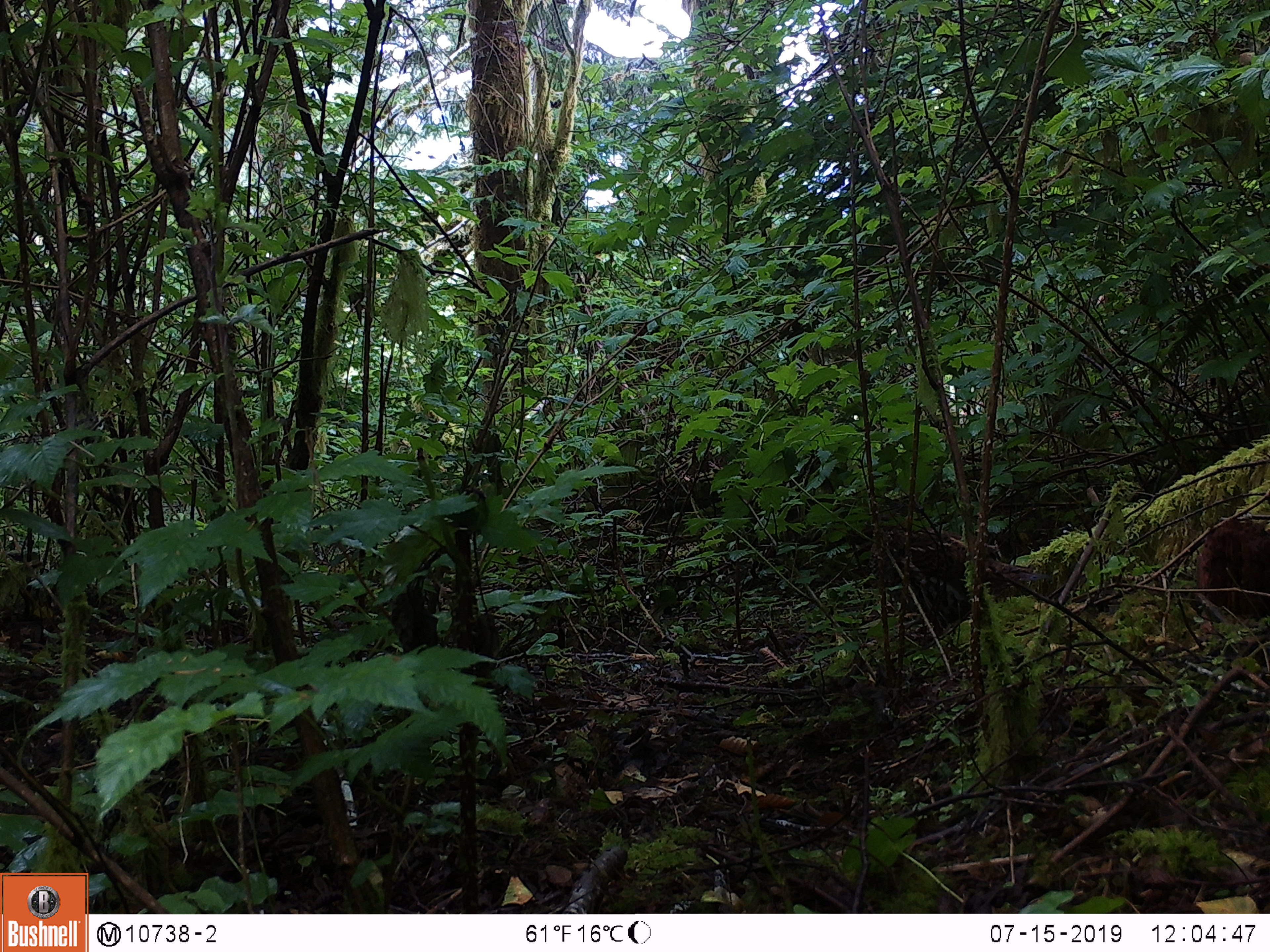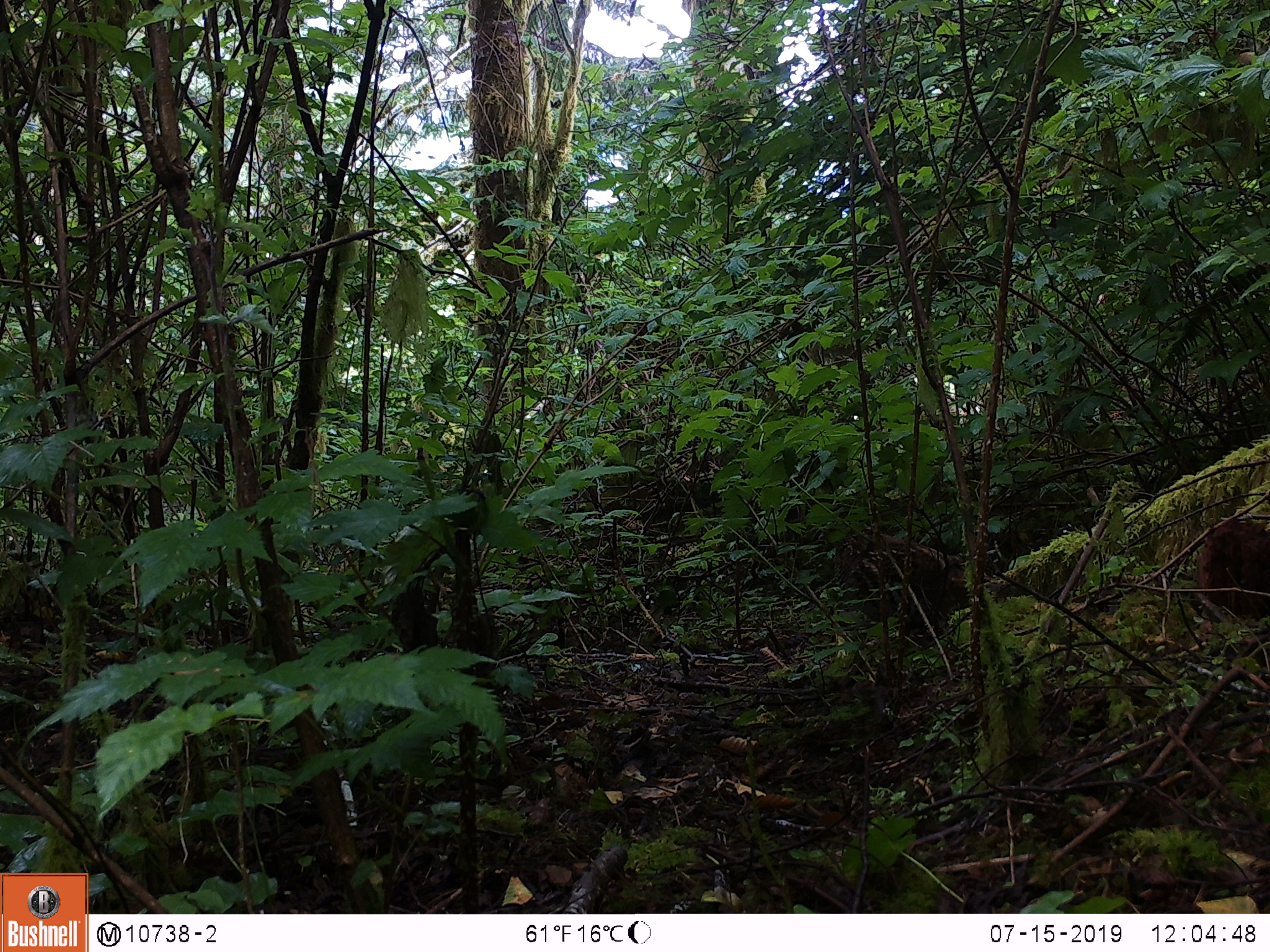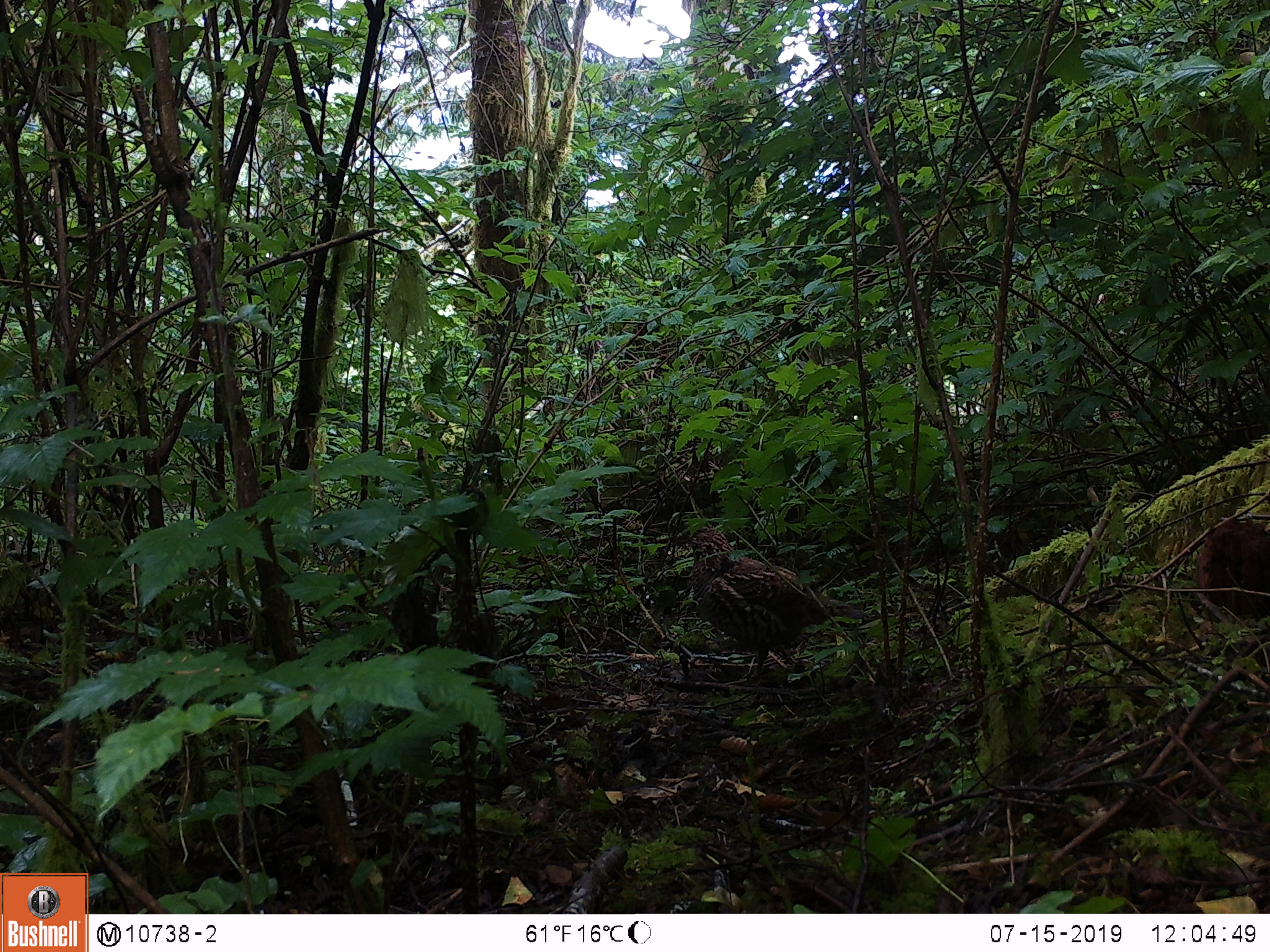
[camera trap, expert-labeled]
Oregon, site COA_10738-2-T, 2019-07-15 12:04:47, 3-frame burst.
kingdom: Animalia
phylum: Chordata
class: Aves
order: Galliformes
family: Phasianidae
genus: Bonasa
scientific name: Bonasa umbellus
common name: ruffed grouse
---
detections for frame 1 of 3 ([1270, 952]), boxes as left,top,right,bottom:
ruffed grouse: 841,481,1075,658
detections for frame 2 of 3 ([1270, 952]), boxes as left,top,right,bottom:
ruffed grouse: 794,494,995,669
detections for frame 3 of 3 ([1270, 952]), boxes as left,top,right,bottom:
ruffed grouse: 669,509,907,701